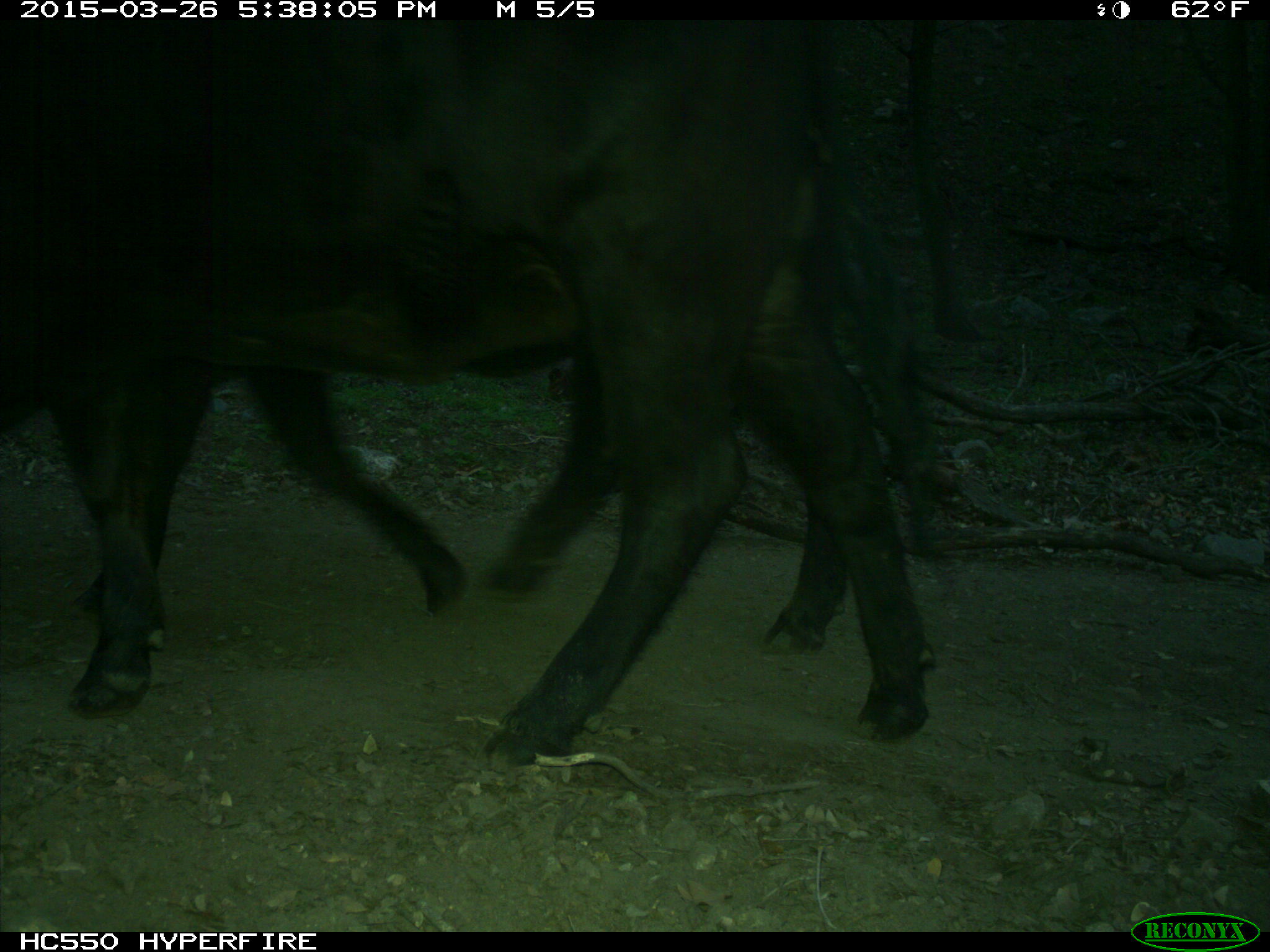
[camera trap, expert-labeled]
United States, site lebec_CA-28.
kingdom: Animalia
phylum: Chordata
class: Mammalia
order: Artiodactyla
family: Bovidae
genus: Bos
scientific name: Bos taurus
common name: domestic cow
Bos taurus (domestic cow).